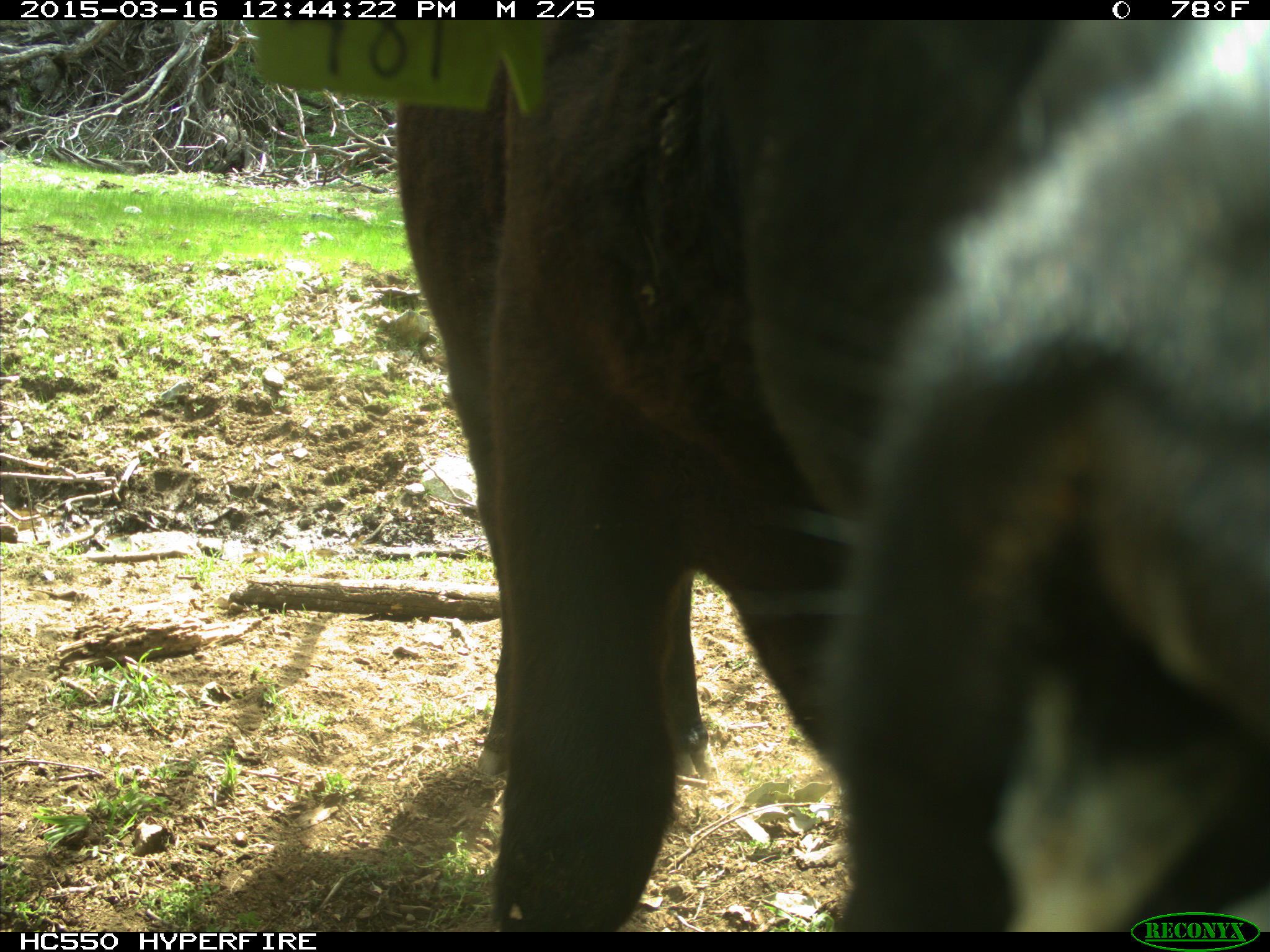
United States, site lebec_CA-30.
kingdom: Animalia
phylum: Chordata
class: Mammalia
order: Artiodactyla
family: Bovidae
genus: Bos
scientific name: Bos taurus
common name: domestic cow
Bos taurus (domestic cow).